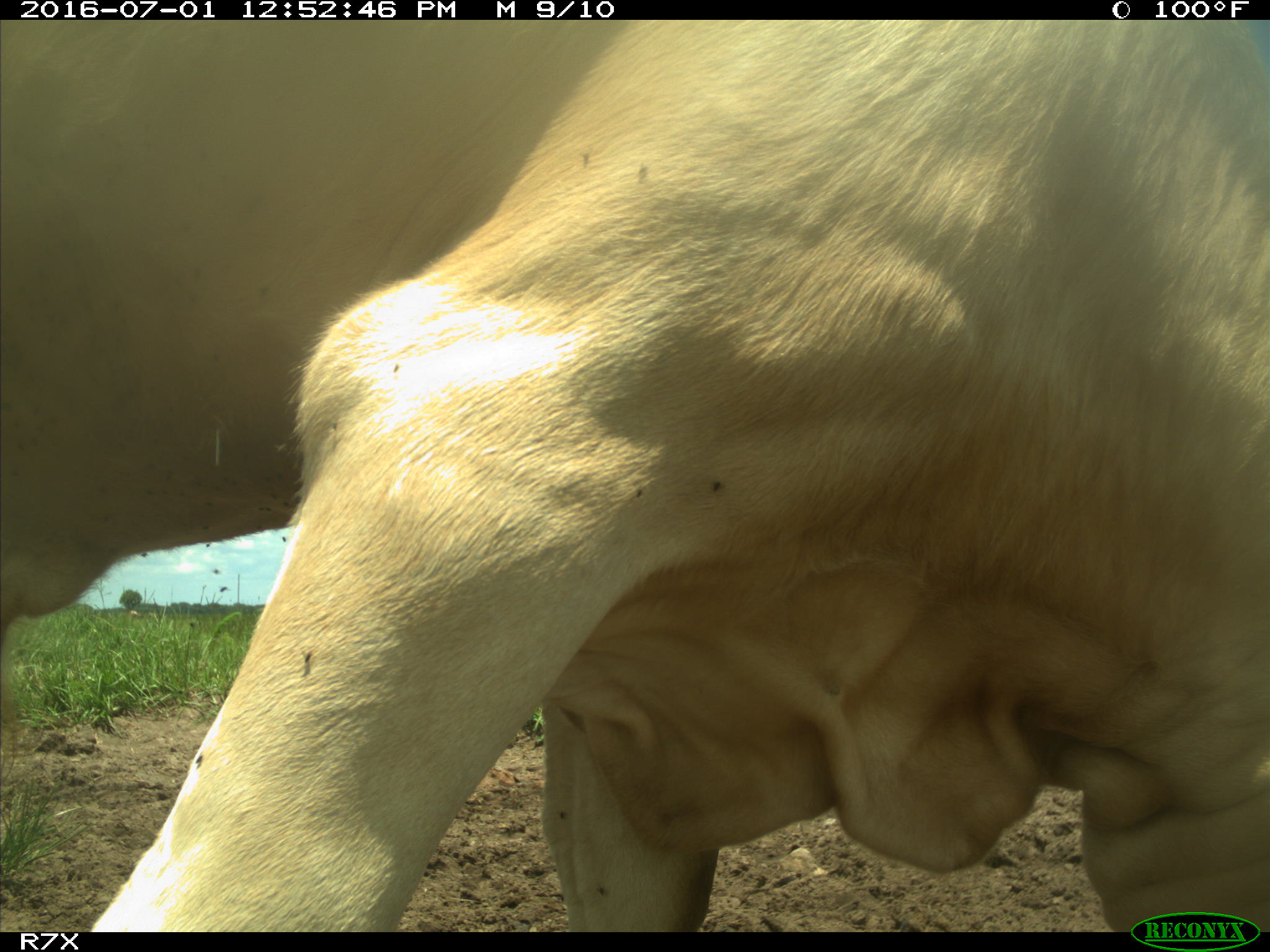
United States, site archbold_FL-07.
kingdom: Animalia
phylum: Chordata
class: Mammalia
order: Artiodactyla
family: Bovidae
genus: Bos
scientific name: Bos taurus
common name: domestic cow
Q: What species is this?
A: Bos taurus (domestic cow).